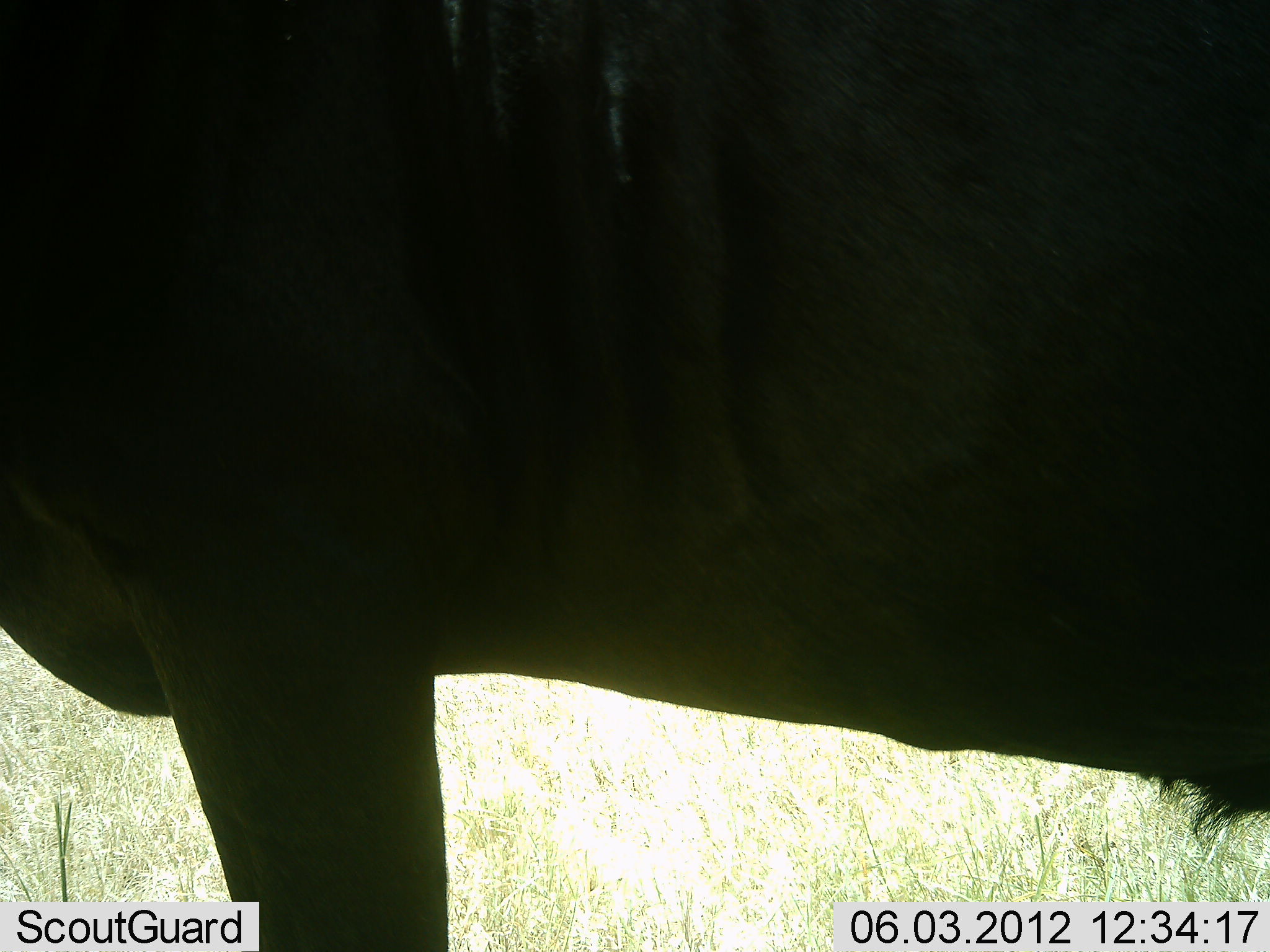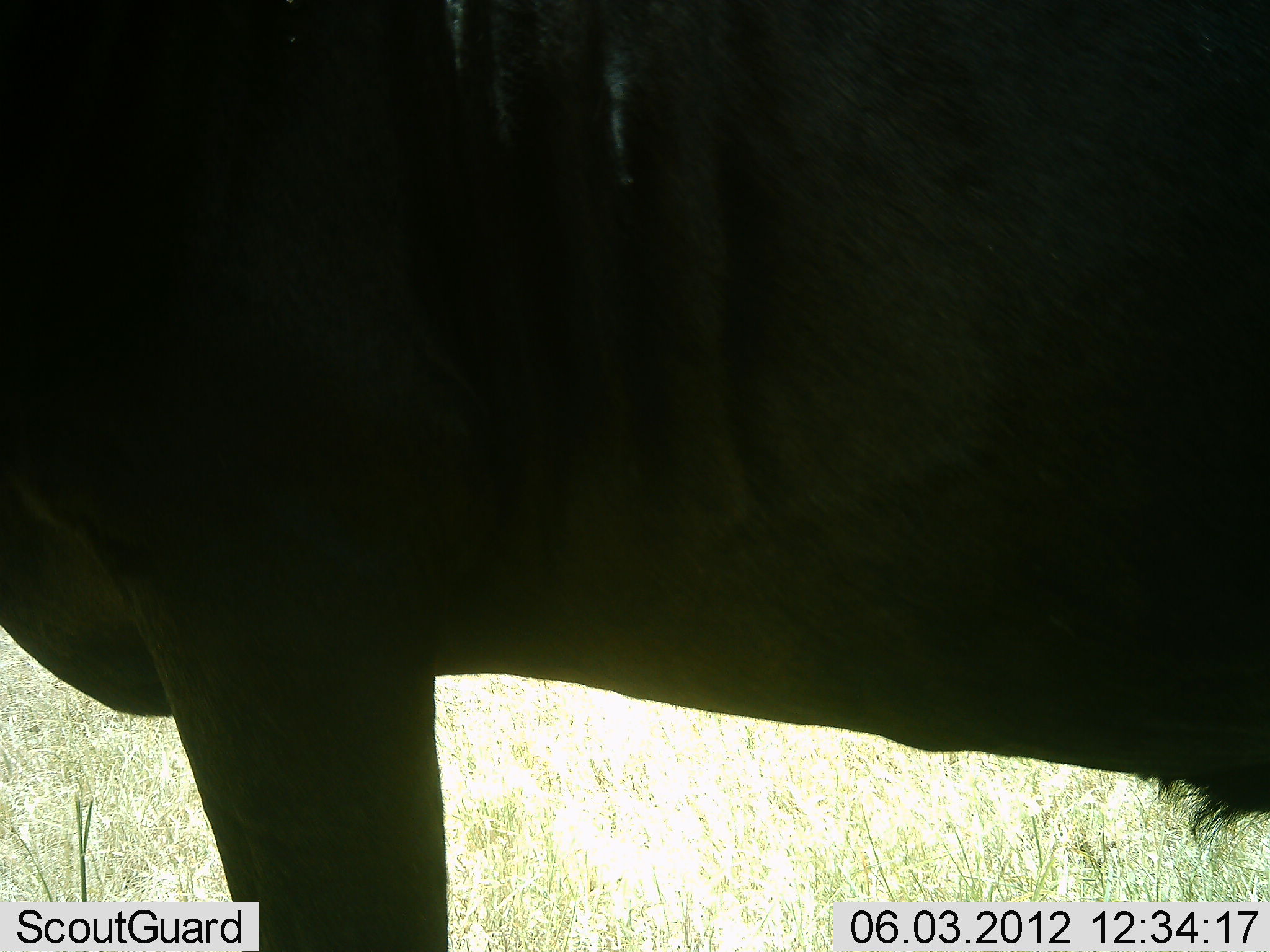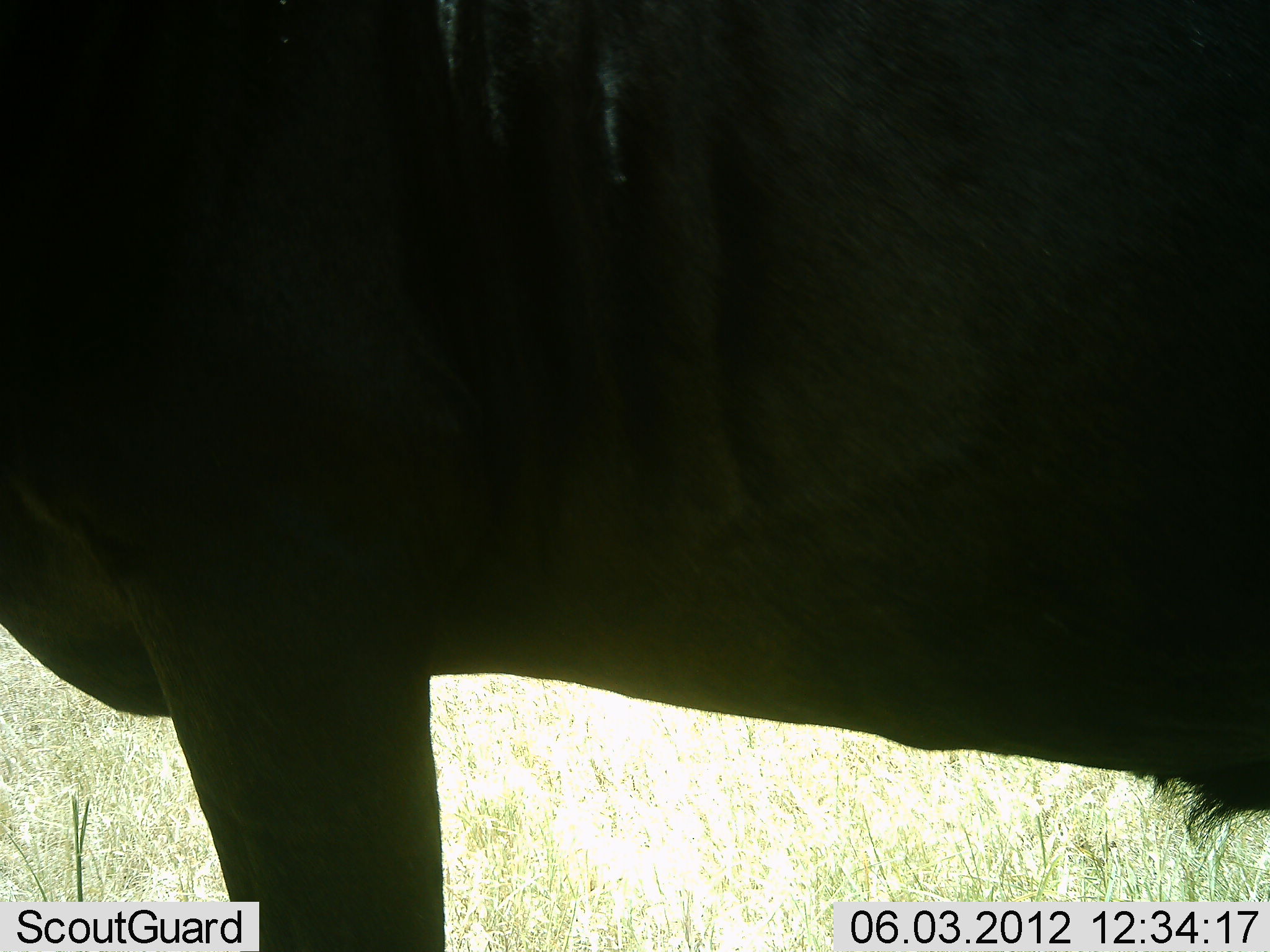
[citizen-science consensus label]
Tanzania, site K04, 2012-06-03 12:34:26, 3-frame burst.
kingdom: Animalia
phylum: Chordata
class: Mammalia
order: Artiodactyla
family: Bovidae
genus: Connochaetes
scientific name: Connochaetes taurinus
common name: blue wildebeest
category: wildebeest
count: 1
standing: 100%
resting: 0%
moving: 0%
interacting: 0%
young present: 0%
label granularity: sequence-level